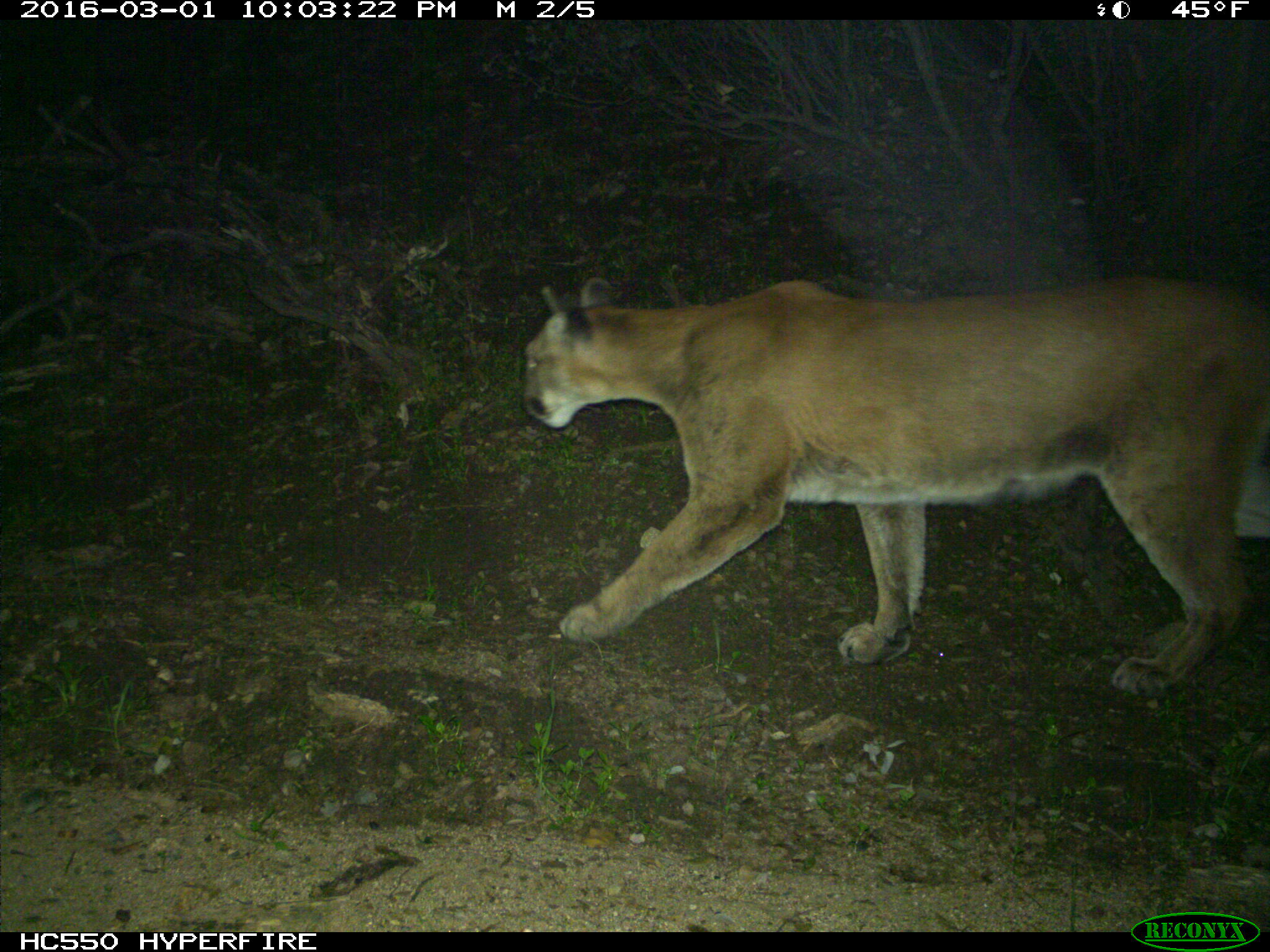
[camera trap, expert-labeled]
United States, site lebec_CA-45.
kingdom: Animalia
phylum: Chordata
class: Mammalia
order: Carnivora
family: Felidae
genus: Puma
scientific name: Puma concolor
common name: mountain lion